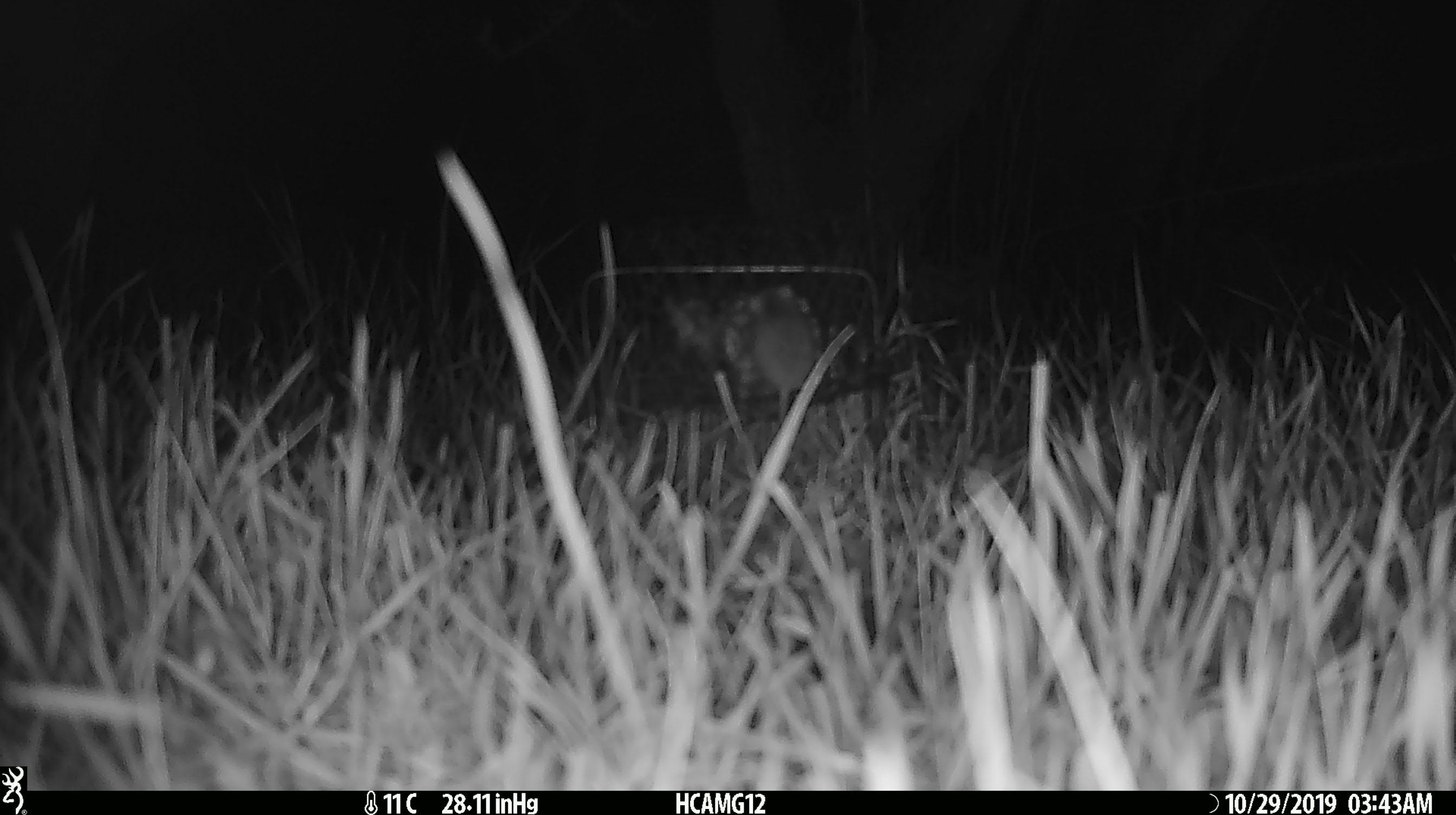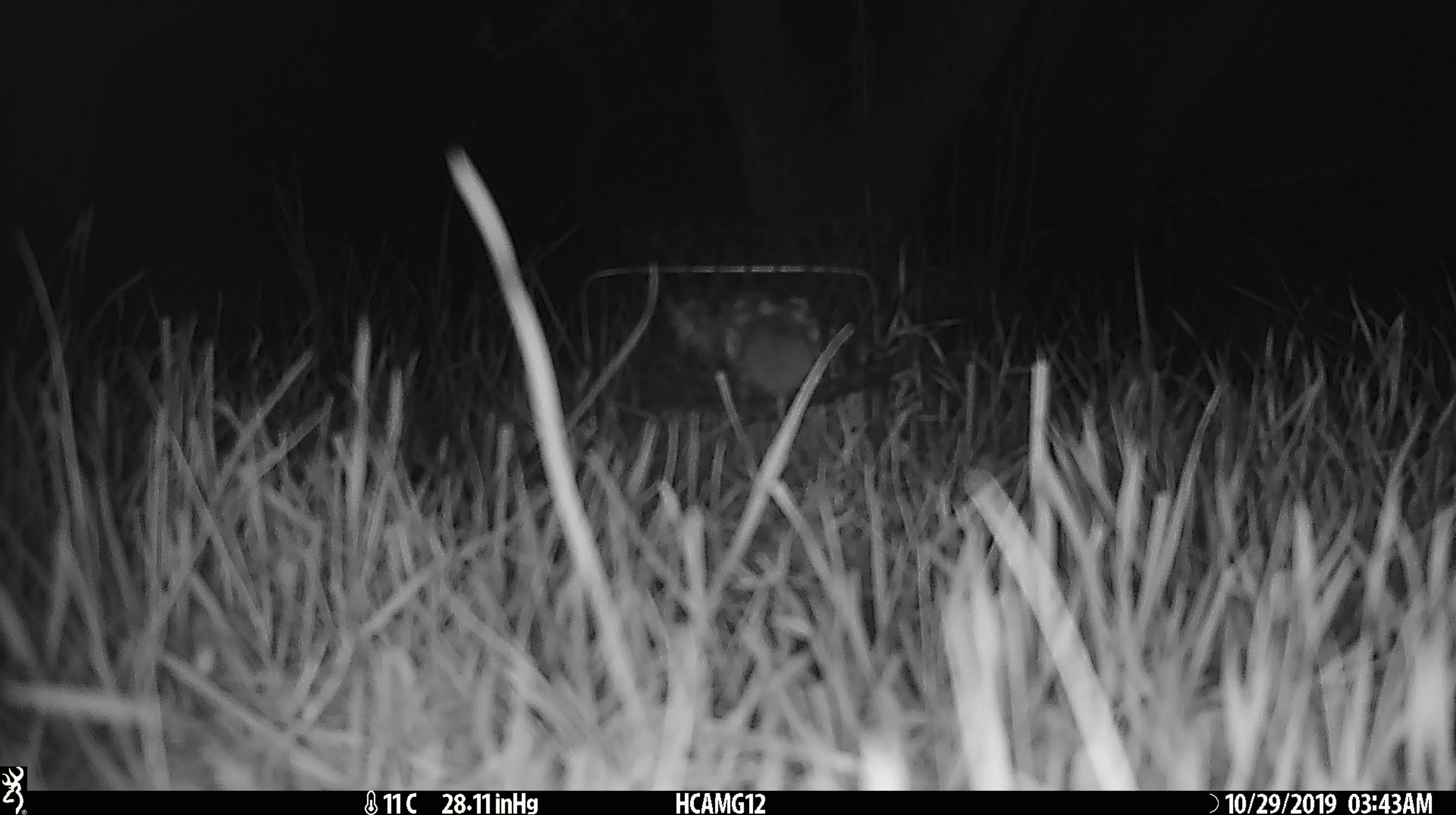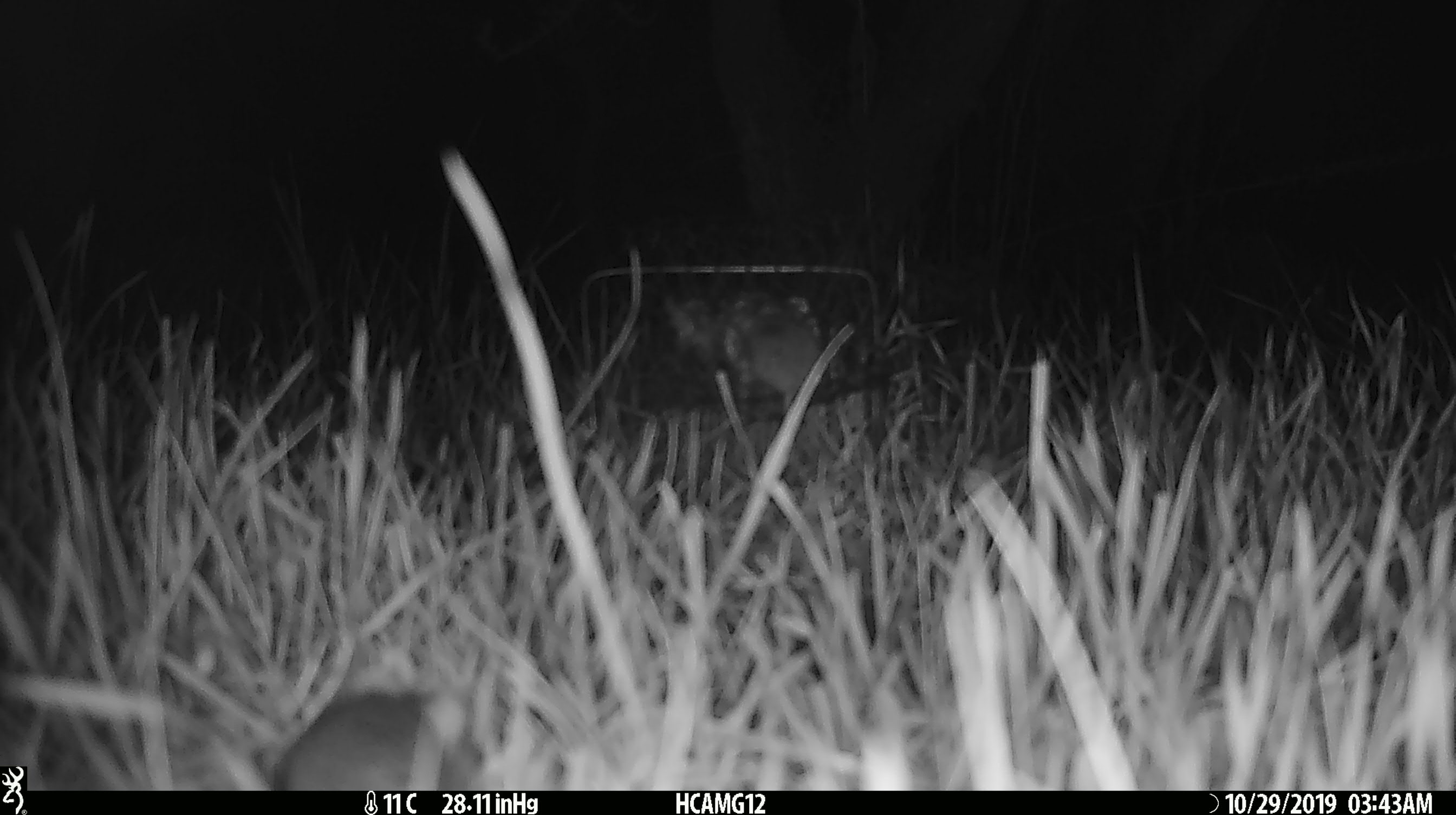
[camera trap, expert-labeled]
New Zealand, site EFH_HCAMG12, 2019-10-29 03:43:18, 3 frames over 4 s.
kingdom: Animalia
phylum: Chordata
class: Mammalia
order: Rodentia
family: Muridae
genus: Mus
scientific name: Mus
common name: mouse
Mouse (Mus).